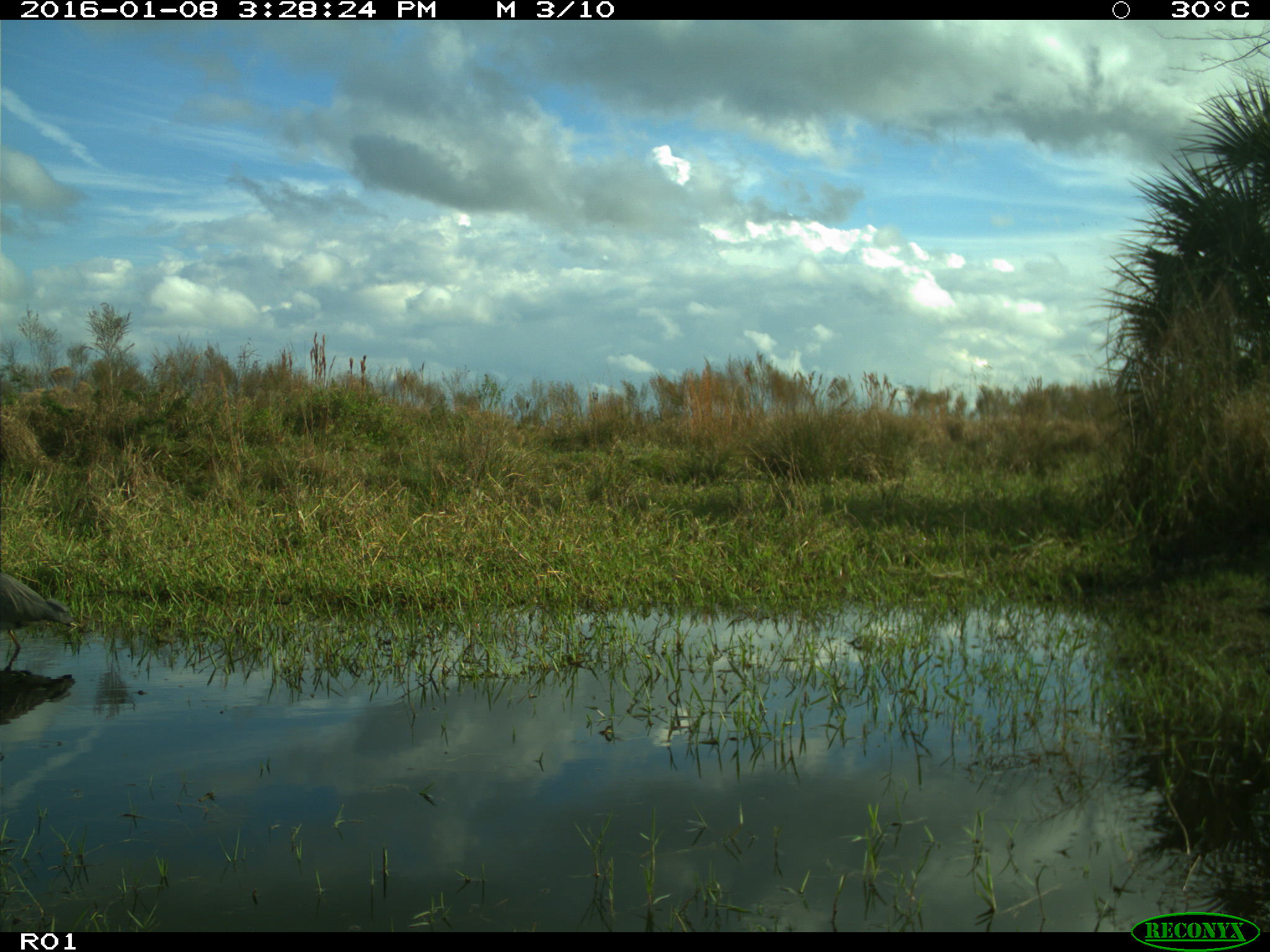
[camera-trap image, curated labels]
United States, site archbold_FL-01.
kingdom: Animalia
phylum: Chordata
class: Aves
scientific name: Aves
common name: birds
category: unidentified bird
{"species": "unidentified bird (birds) (Aves)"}